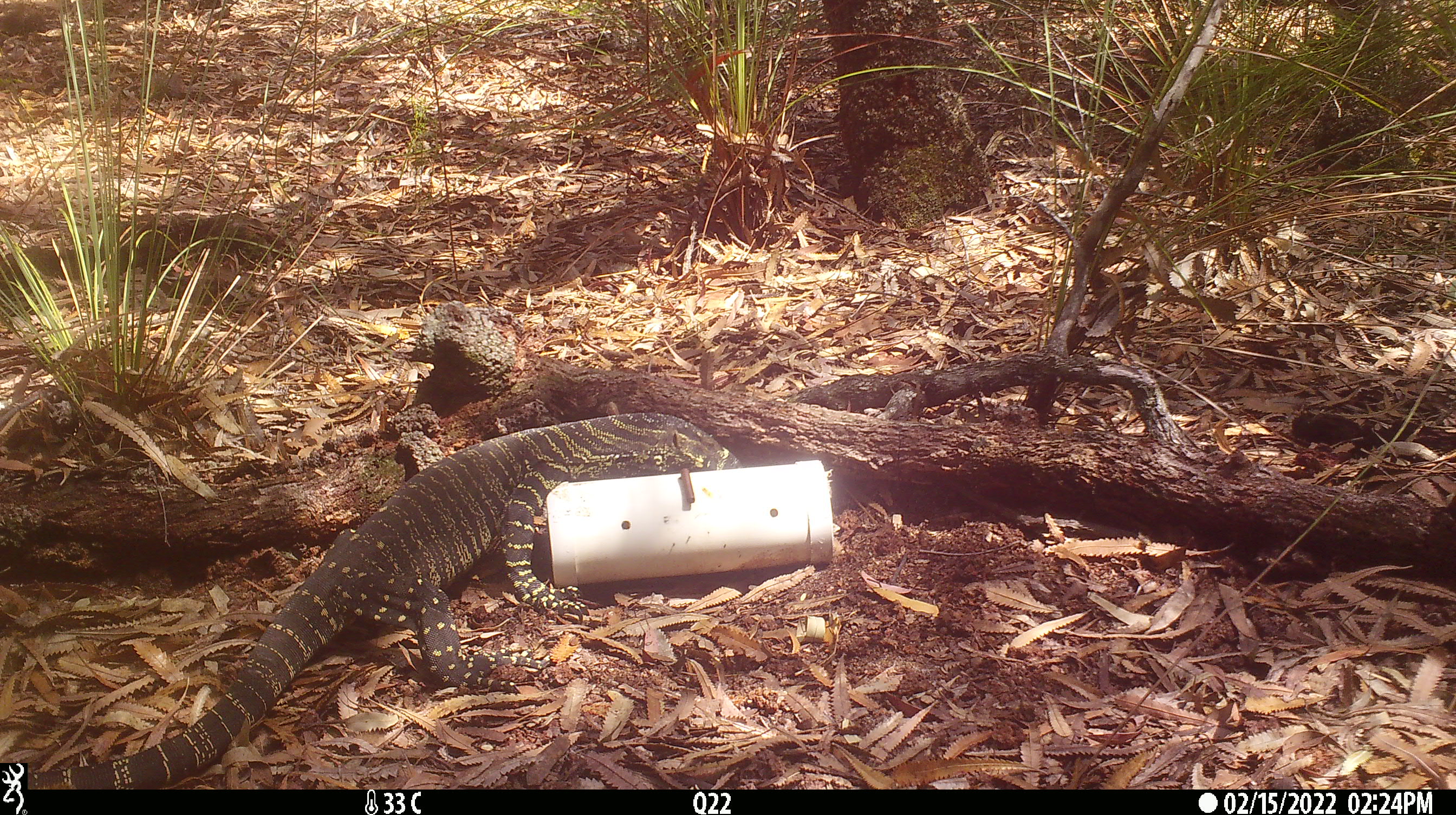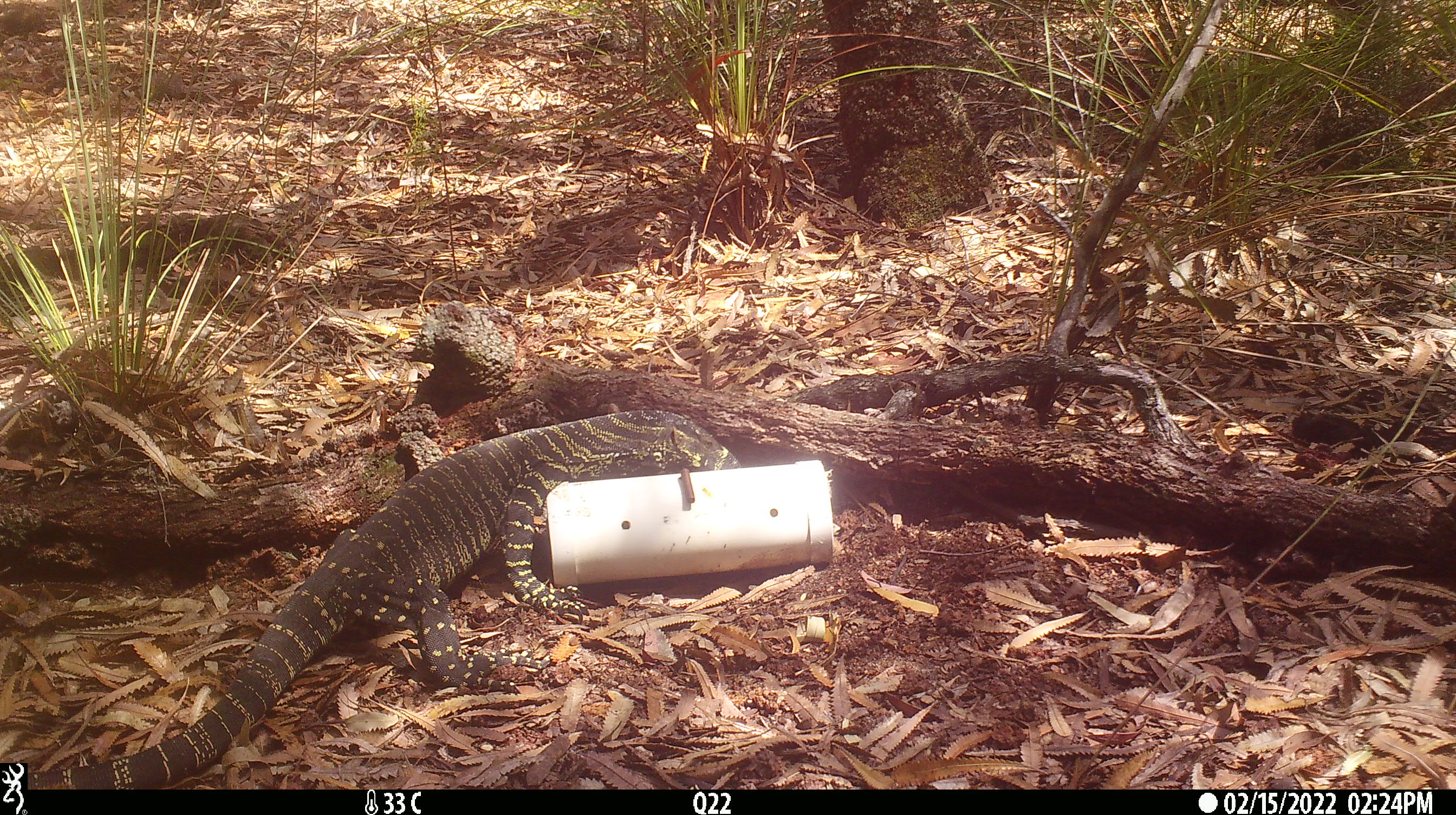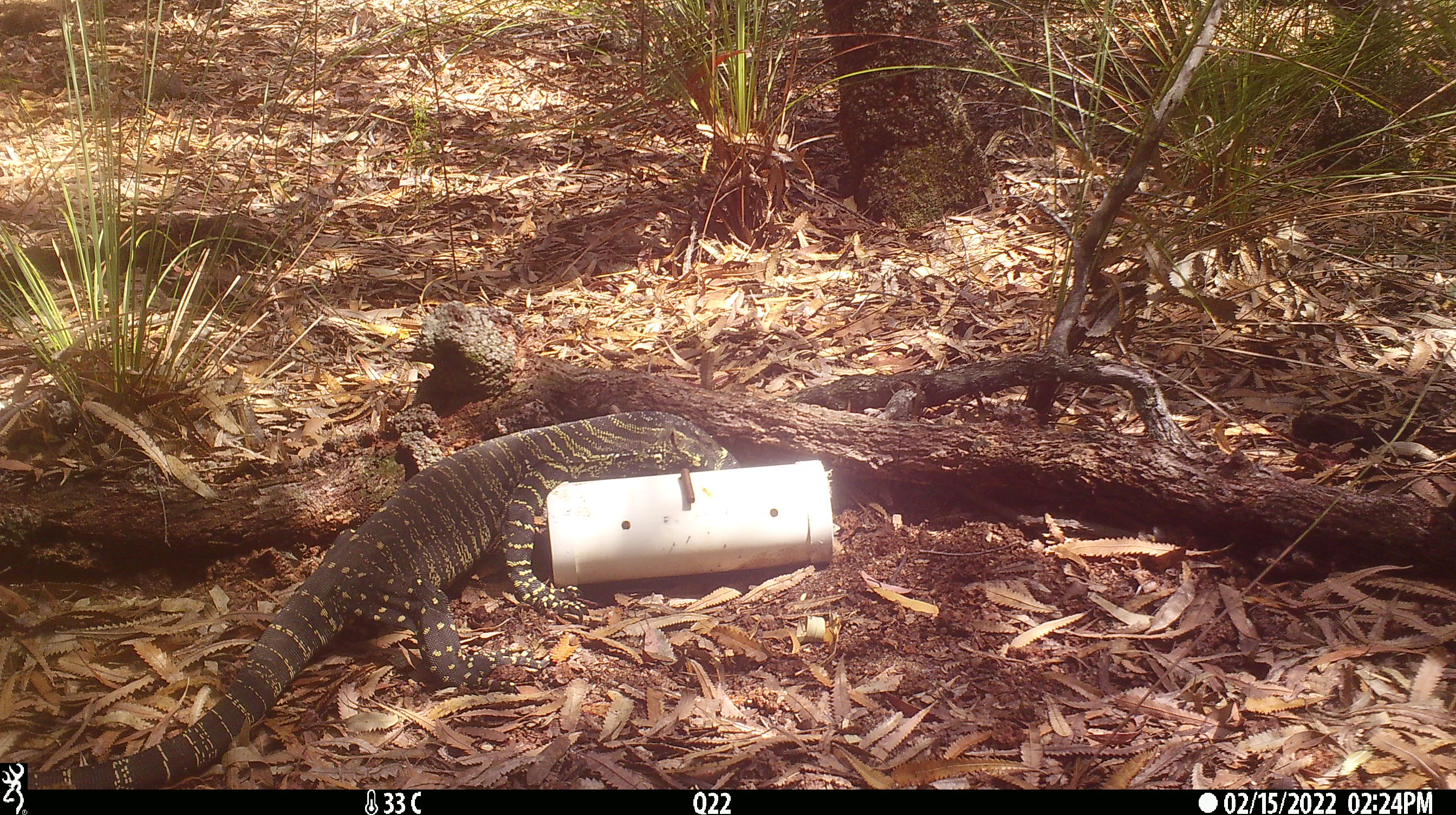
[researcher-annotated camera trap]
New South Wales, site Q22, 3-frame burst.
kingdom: Animalia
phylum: Chordata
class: Reptilia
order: Squamata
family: Varanidae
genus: Varanus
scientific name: Varanus varius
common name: lace monitor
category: goanna